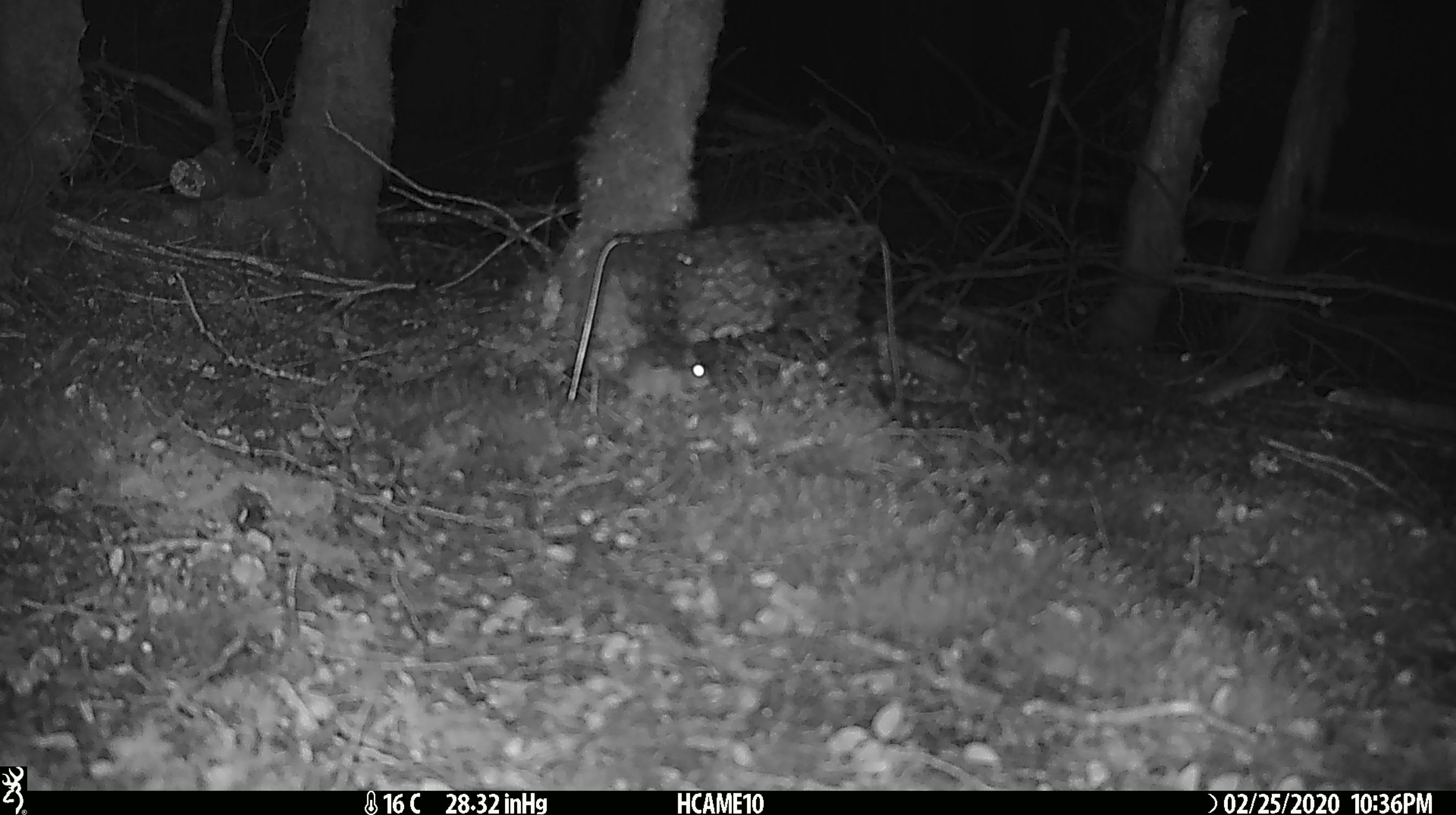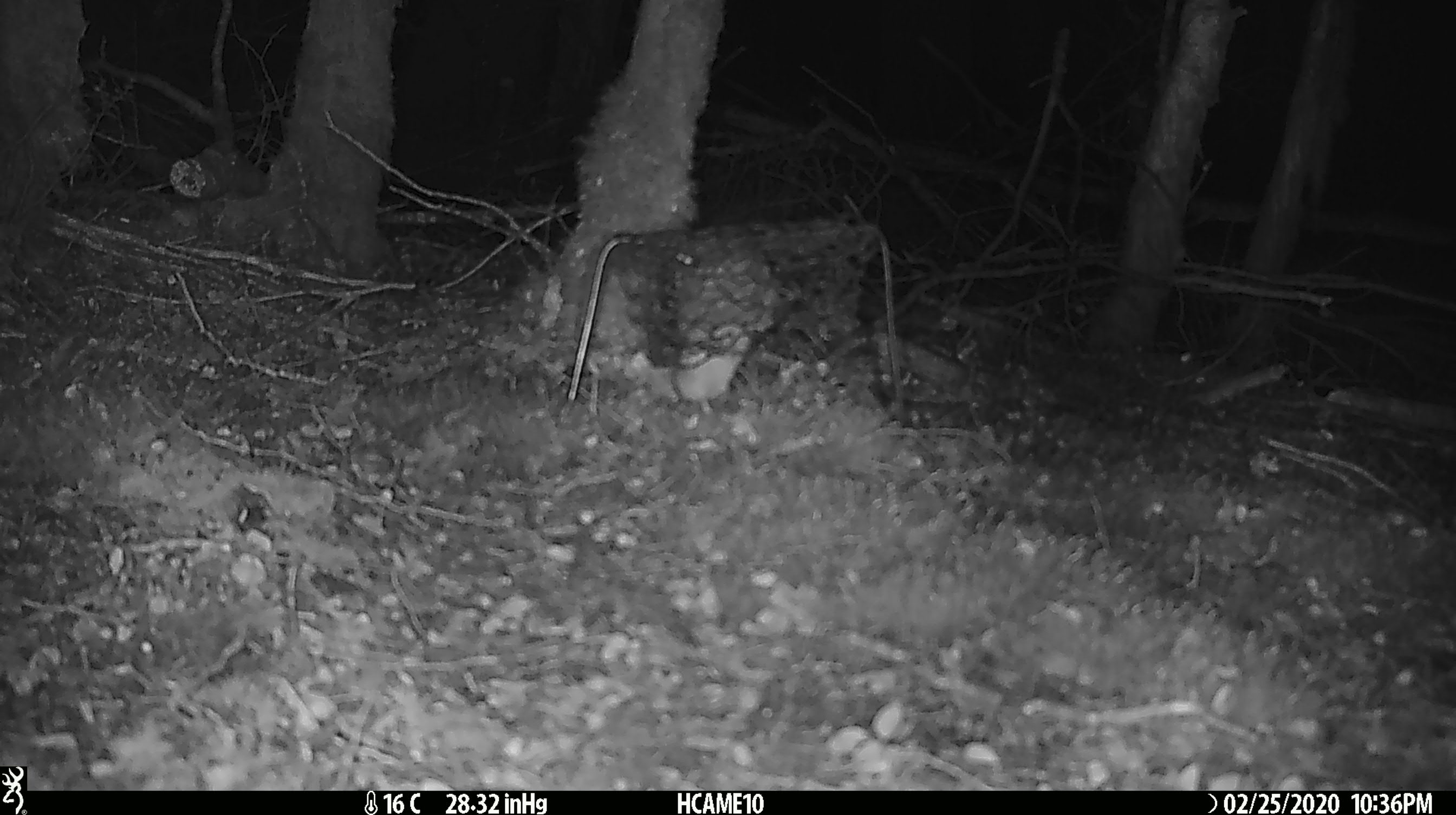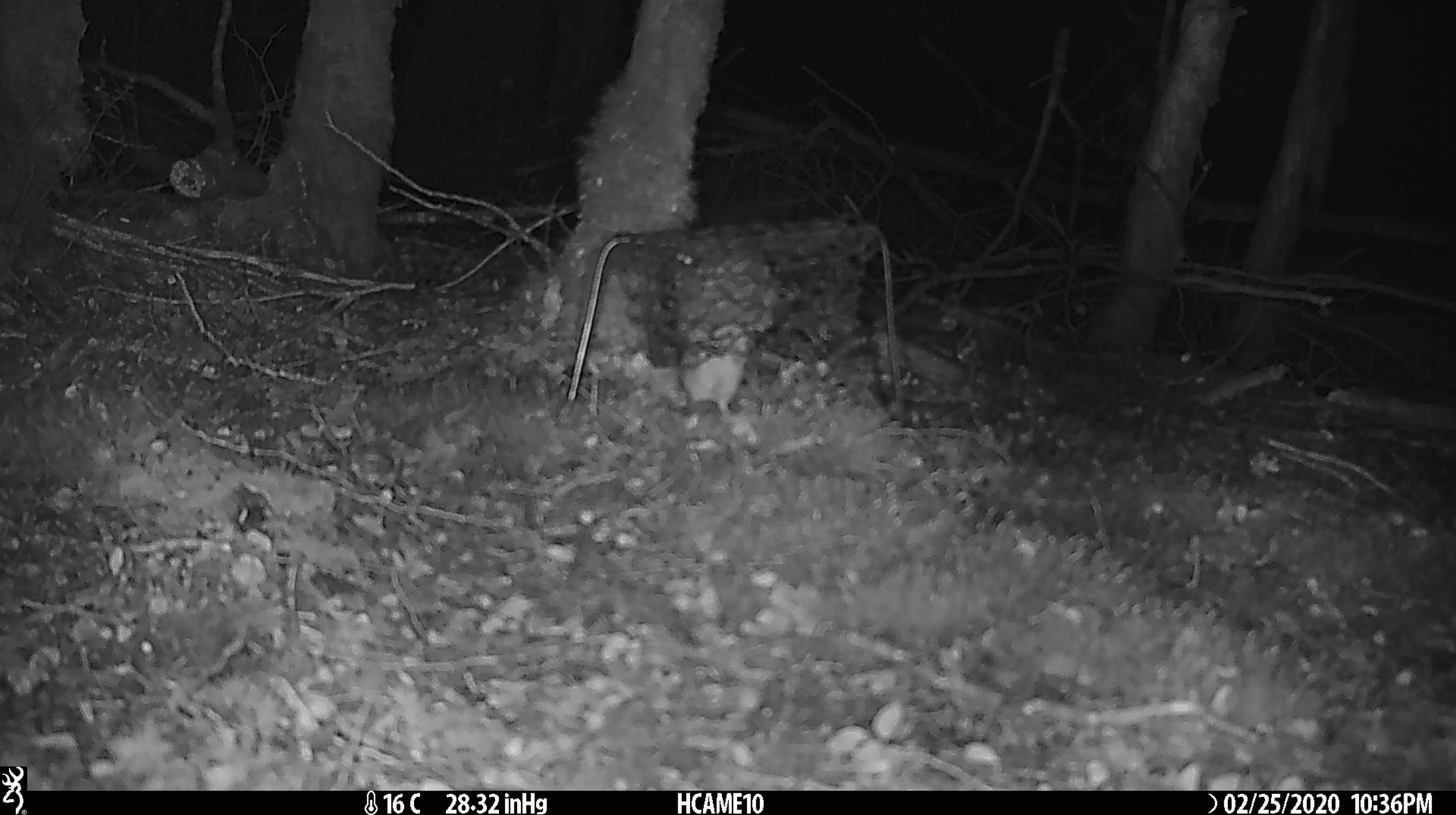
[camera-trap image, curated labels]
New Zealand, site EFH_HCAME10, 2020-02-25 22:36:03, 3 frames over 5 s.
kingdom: Animalia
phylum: Chordata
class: Mammalia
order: Rodentia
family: Muridae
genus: Mus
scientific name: Mus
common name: mouse